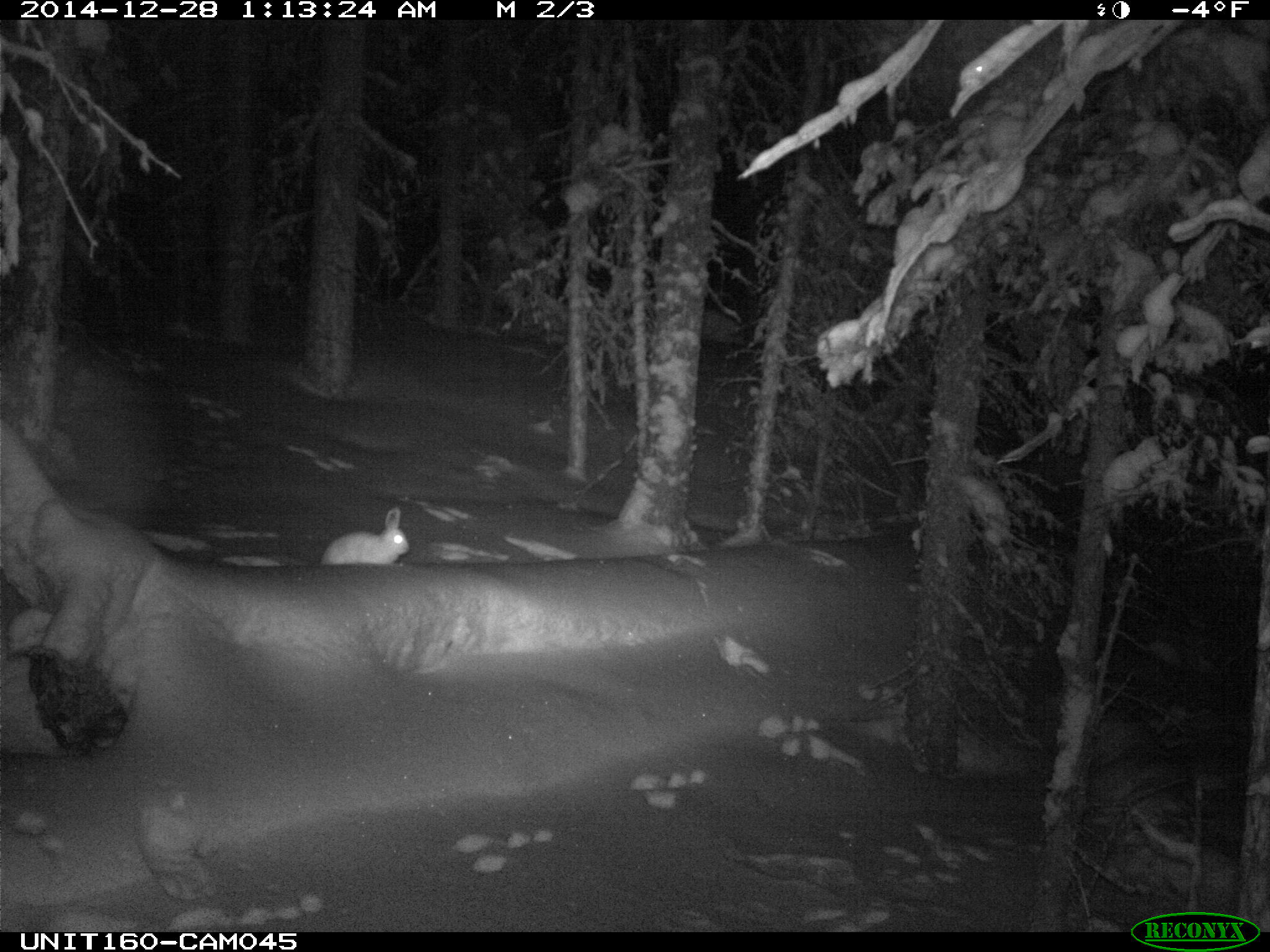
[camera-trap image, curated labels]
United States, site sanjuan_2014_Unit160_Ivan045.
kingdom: Animalia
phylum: Chordata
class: Mammalia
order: Lagomorpha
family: Leporidae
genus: Lepus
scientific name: Lepus americanus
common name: snowshoe hare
Lepus americanus (snowshoe hare).